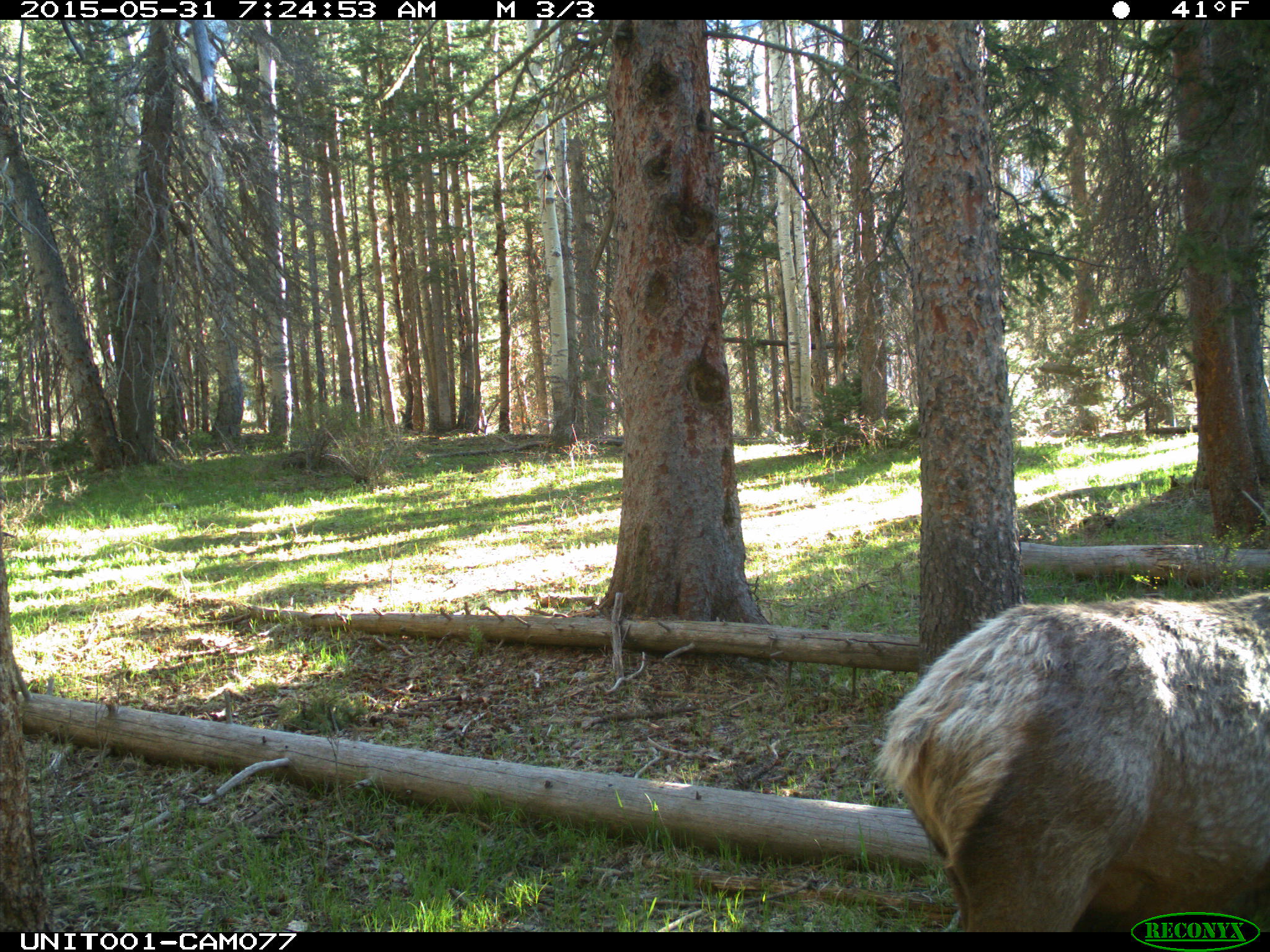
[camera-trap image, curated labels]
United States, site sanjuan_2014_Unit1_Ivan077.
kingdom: Animalia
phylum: Chordata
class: Mammalia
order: Artiodactyla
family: Cervidae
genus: Cervus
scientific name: Cervus elaphus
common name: red deer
Cervus elaphus (red deer).